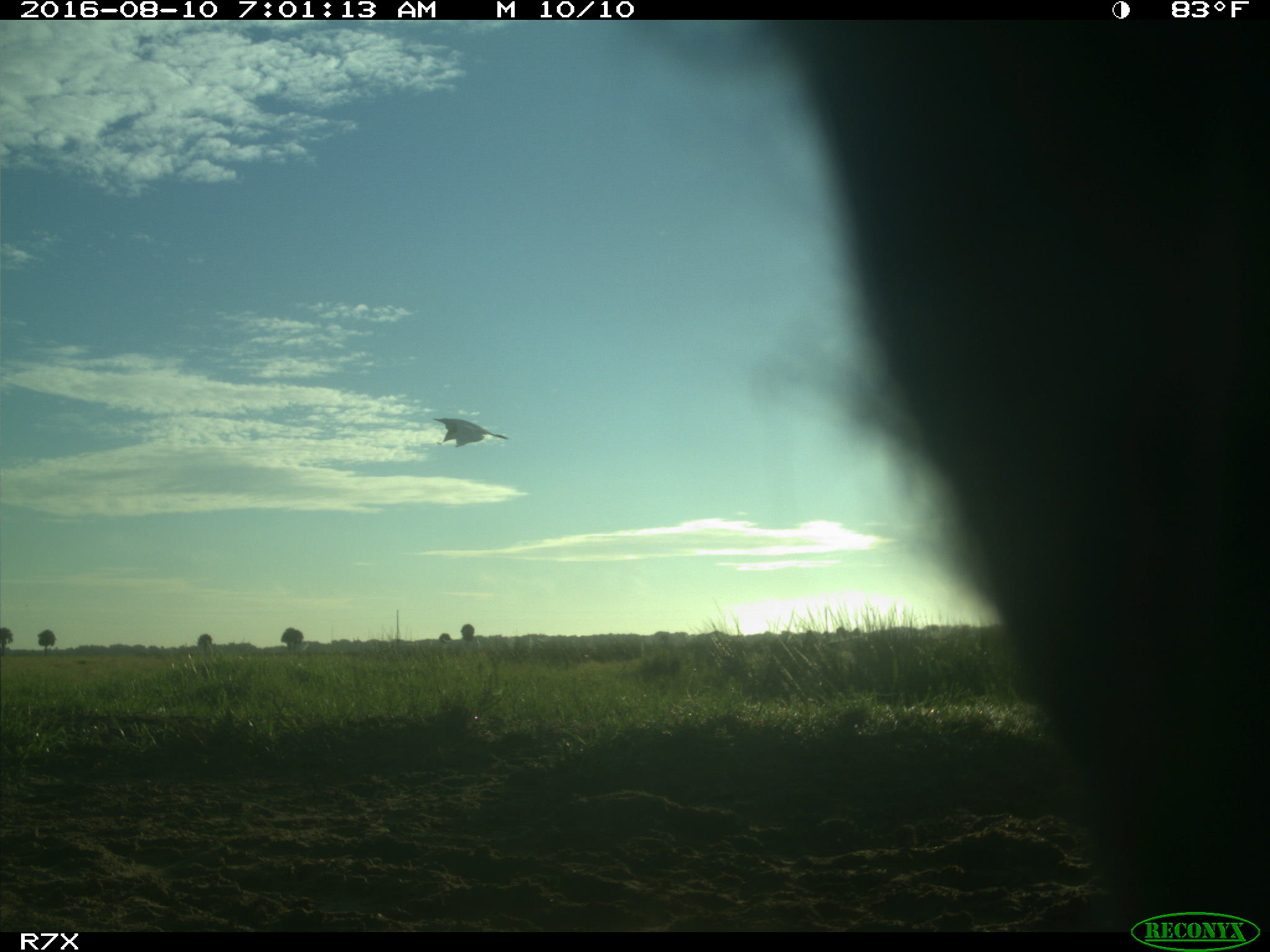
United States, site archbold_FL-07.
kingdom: Animalia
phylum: Chordata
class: Mammalia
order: Artiodactyla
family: Bovidae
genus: Bos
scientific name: Bos taurus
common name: domestic cow